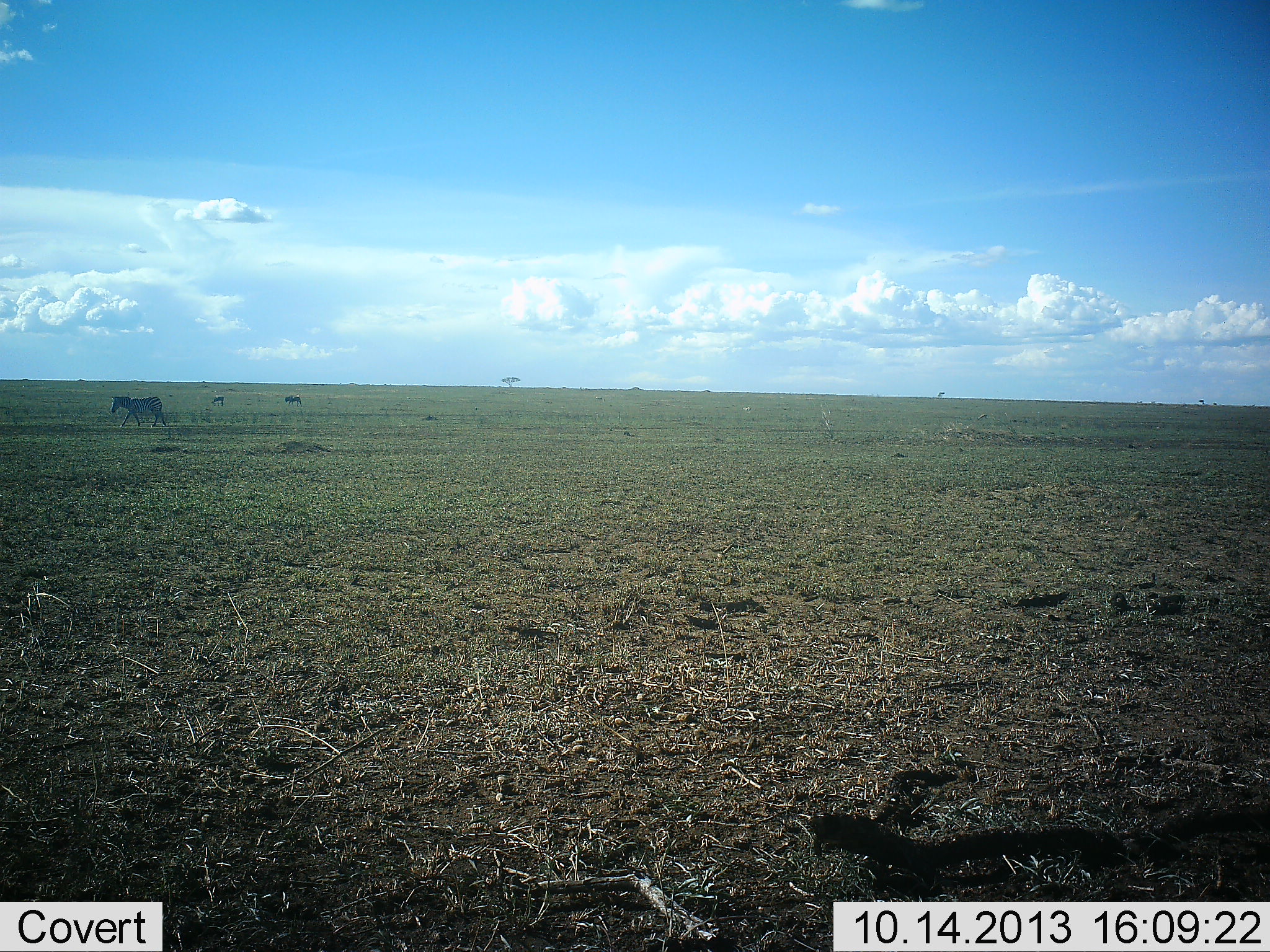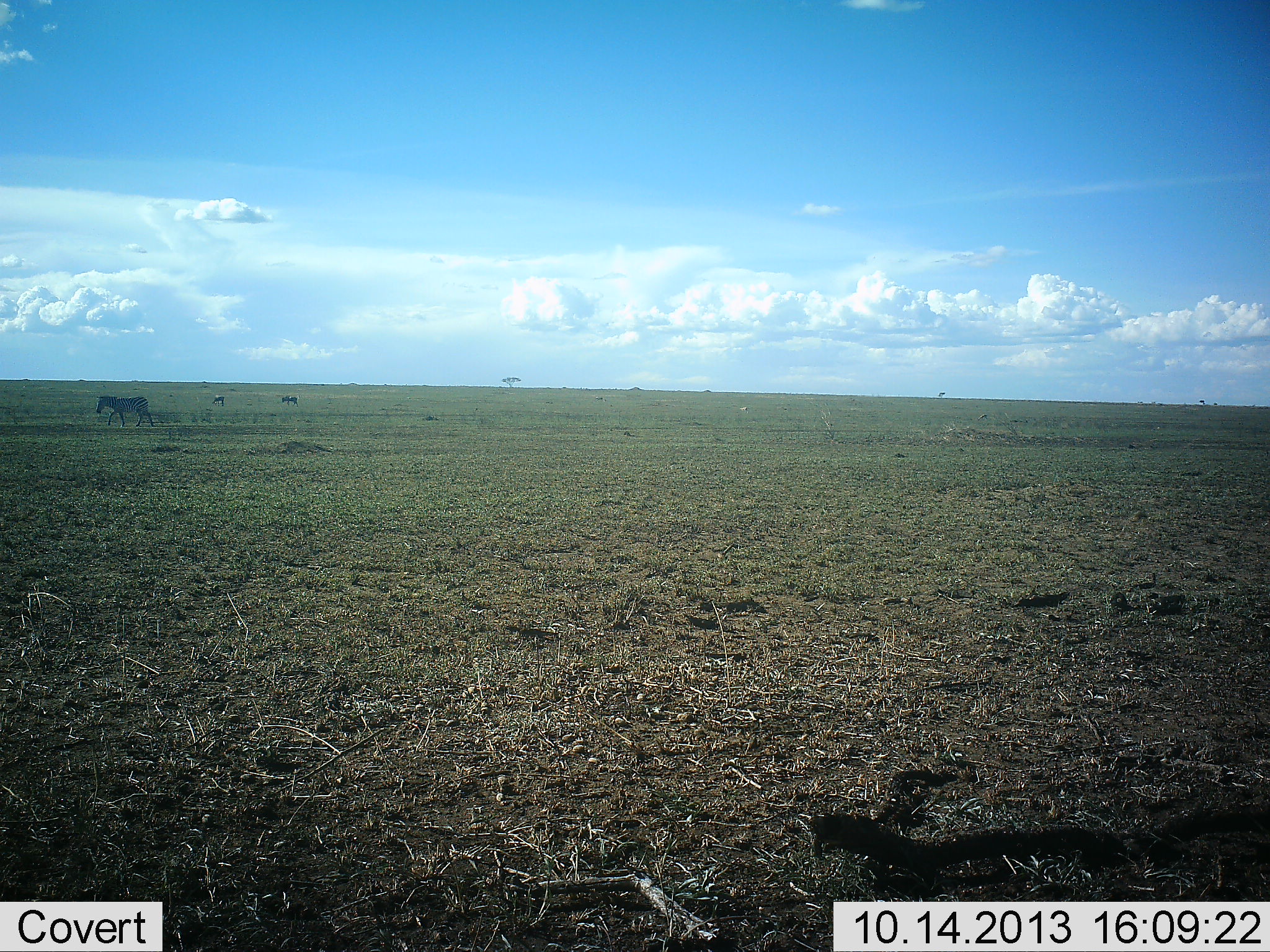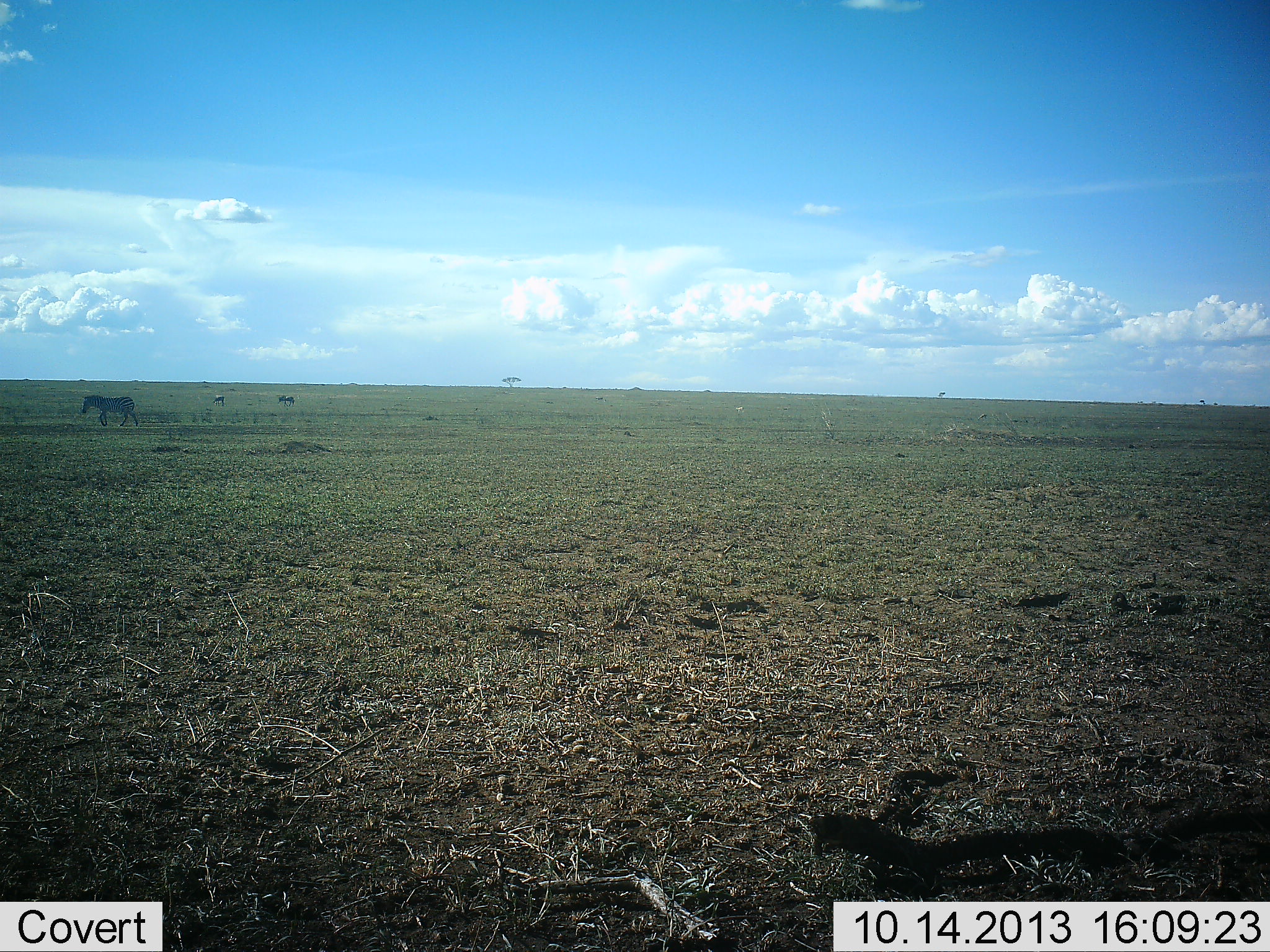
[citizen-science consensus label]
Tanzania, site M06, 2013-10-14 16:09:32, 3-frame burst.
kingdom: Animalia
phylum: Chordata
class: Mammalia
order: Perissodactyla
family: Equidae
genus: Equus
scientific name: Equus quagga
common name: plains zebra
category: zebra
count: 3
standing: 20%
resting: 0%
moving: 90%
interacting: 0%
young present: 0%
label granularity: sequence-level